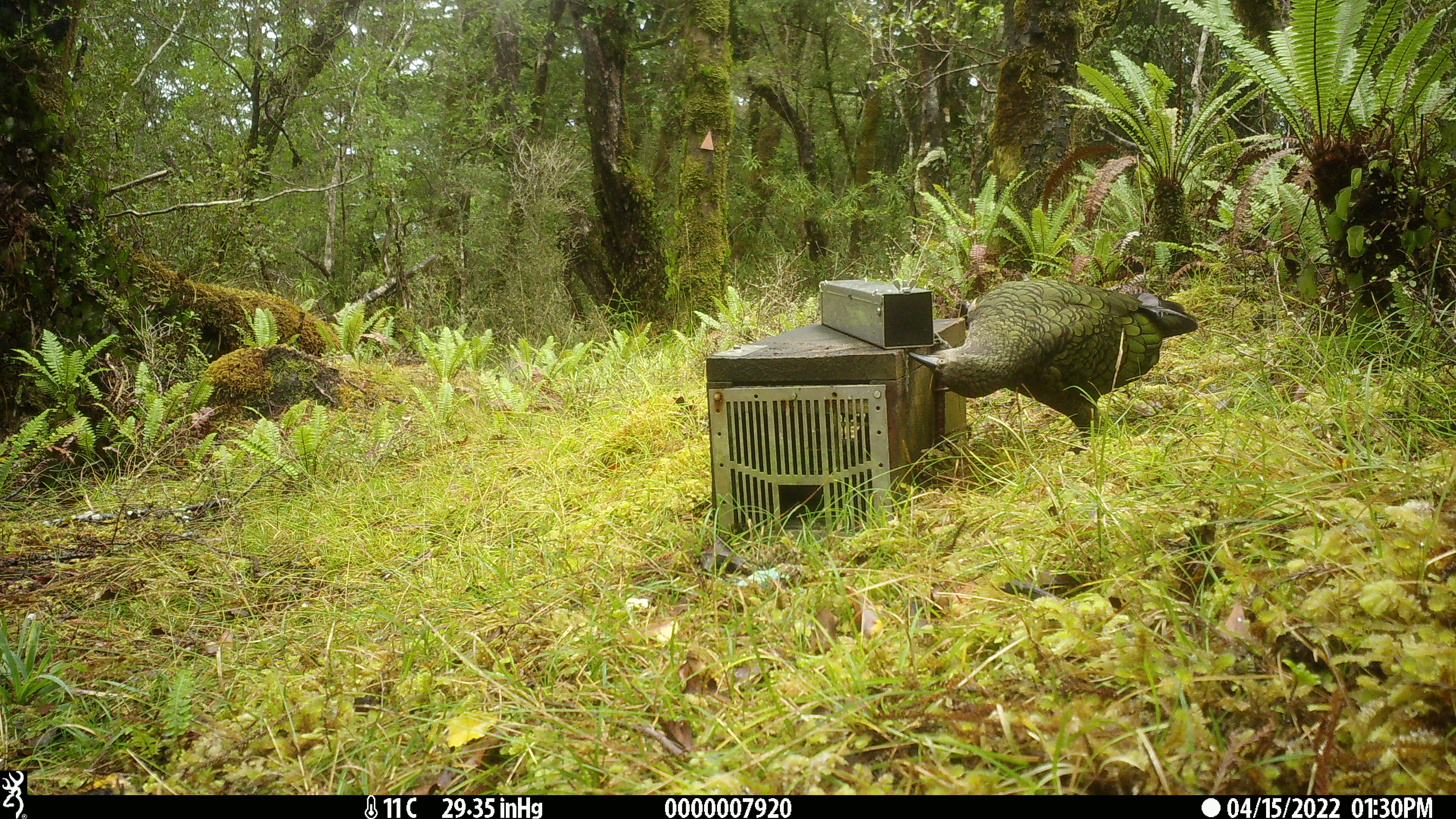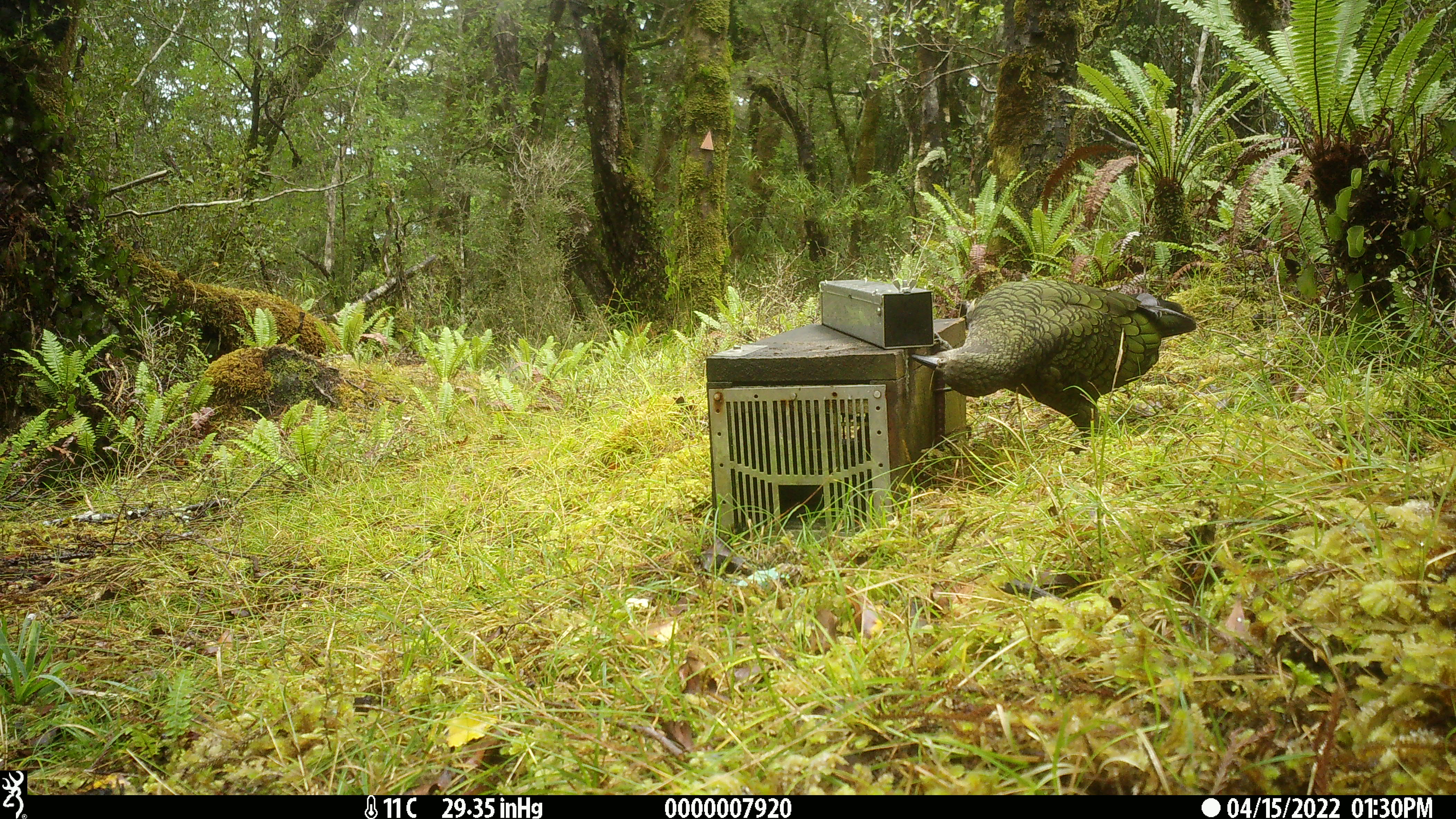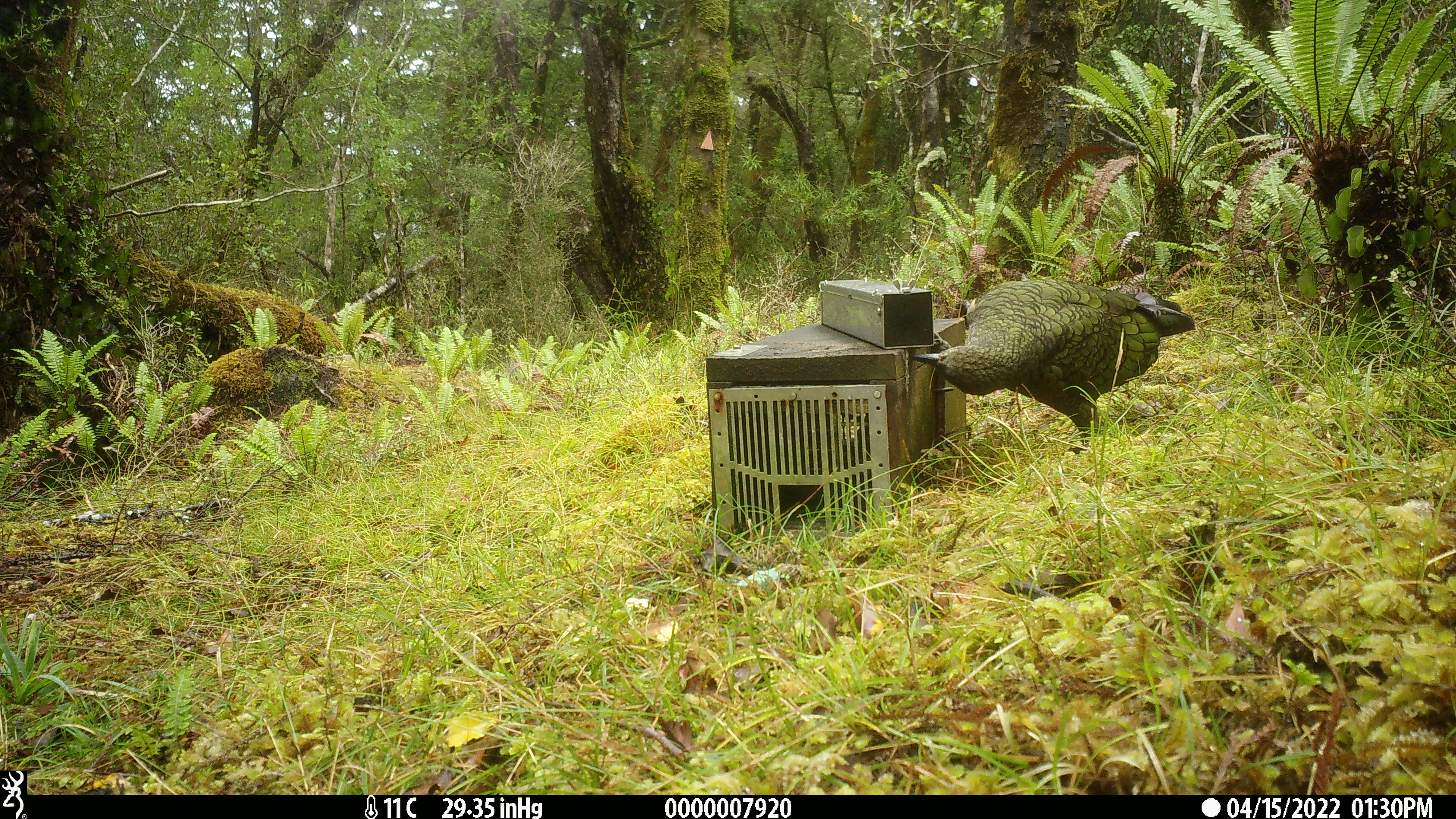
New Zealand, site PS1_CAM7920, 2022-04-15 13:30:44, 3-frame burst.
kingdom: Animalia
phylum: Chordata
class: Aves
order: Psittaciformes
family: Strigopidae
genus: Nestor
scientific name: Nestor notabilis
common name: kea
Kea (Nestor notabilis).